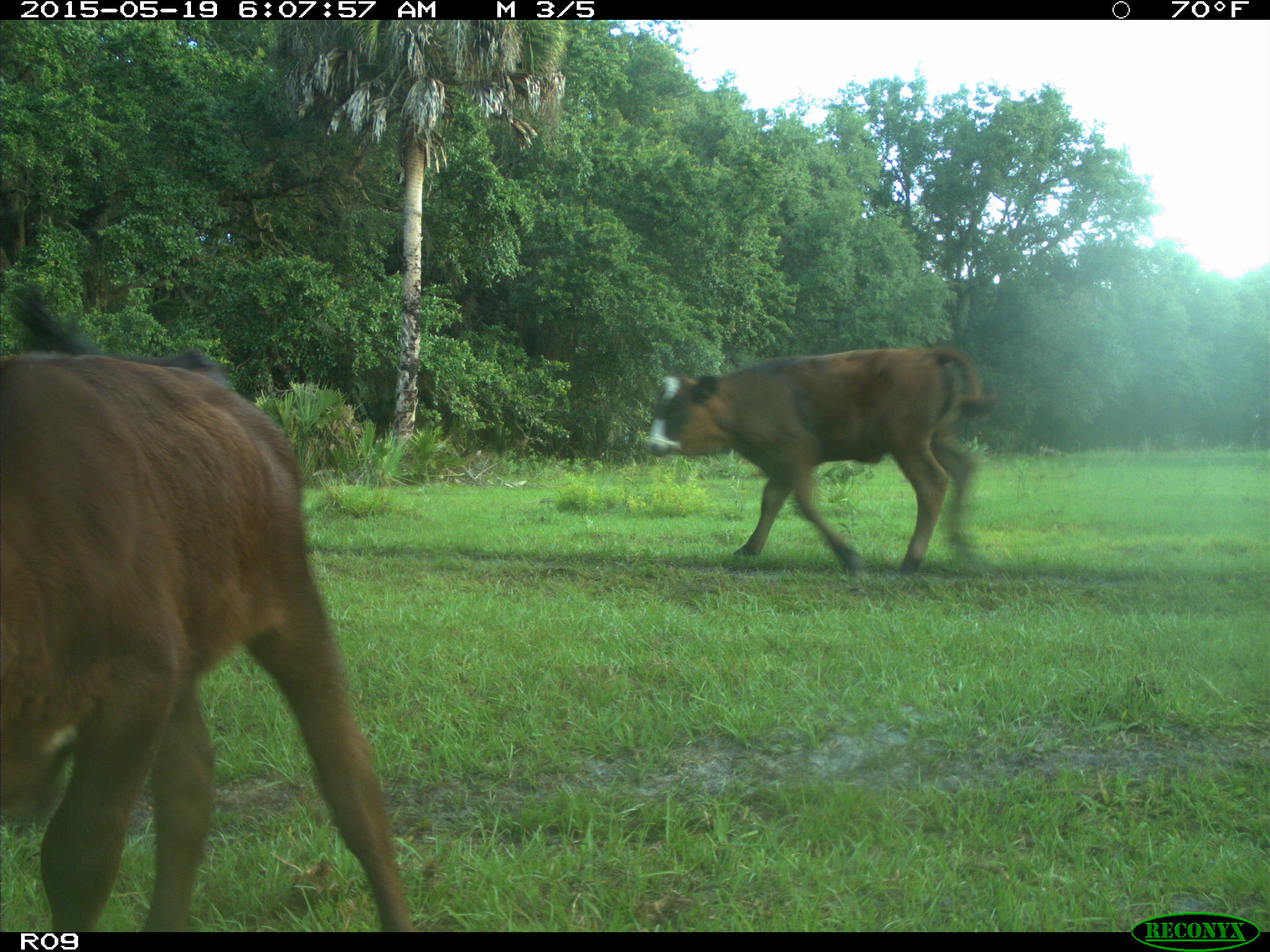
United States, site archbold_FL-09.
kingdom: Animalia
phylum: Chordata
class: Mammalia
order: Artiodactyla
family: Bovidae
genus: Bos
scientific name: Bos taurus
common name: domestic cow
Bos taurus (domestic cow).